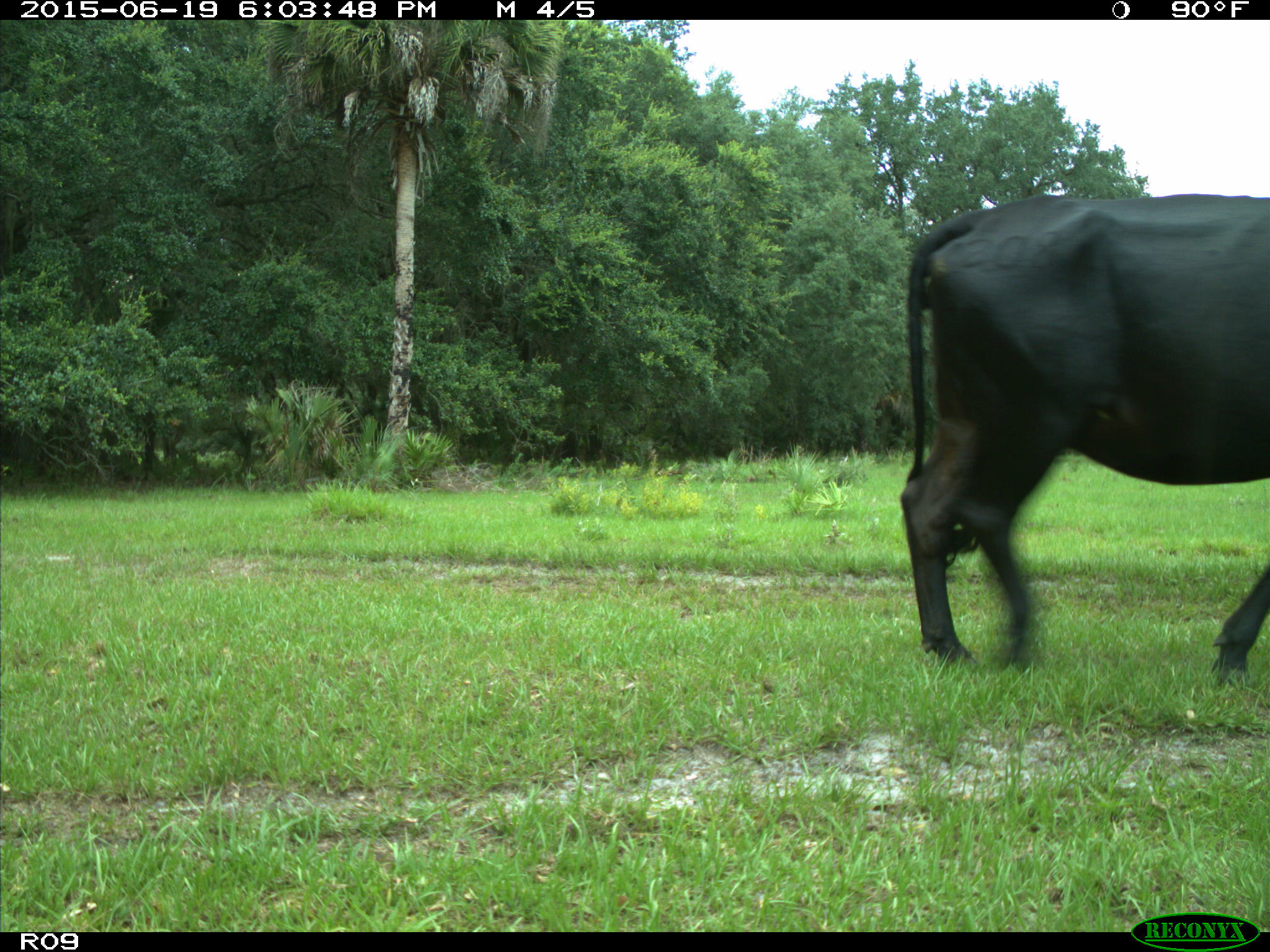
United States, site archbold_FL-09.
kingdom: Animalia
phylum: Chordata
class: Mammalia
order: Artiodactyla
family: Bovidae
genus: Bos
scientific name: Bos taurus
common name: domestic cow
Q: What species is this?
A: Bos taurus (domestic cow).